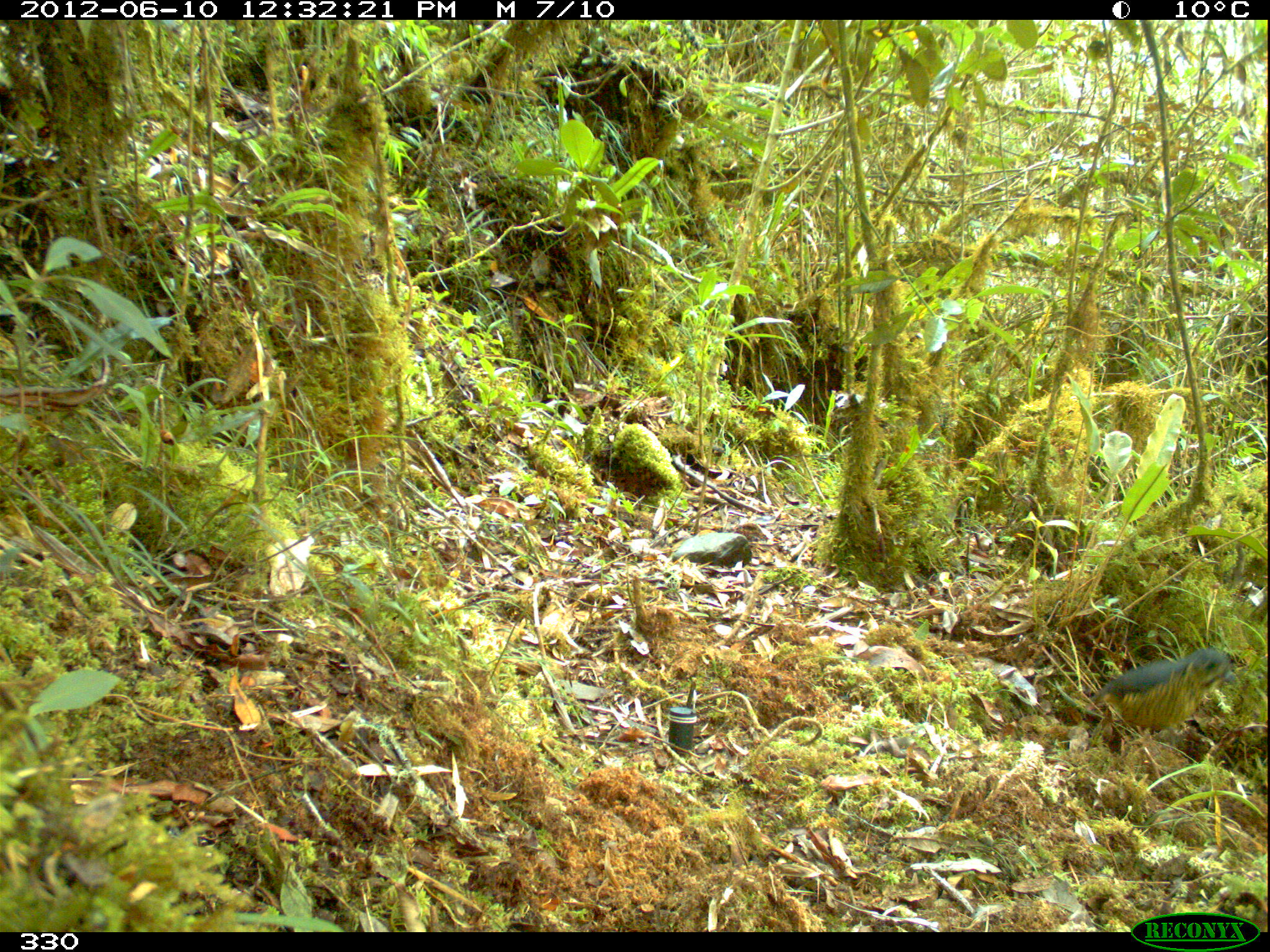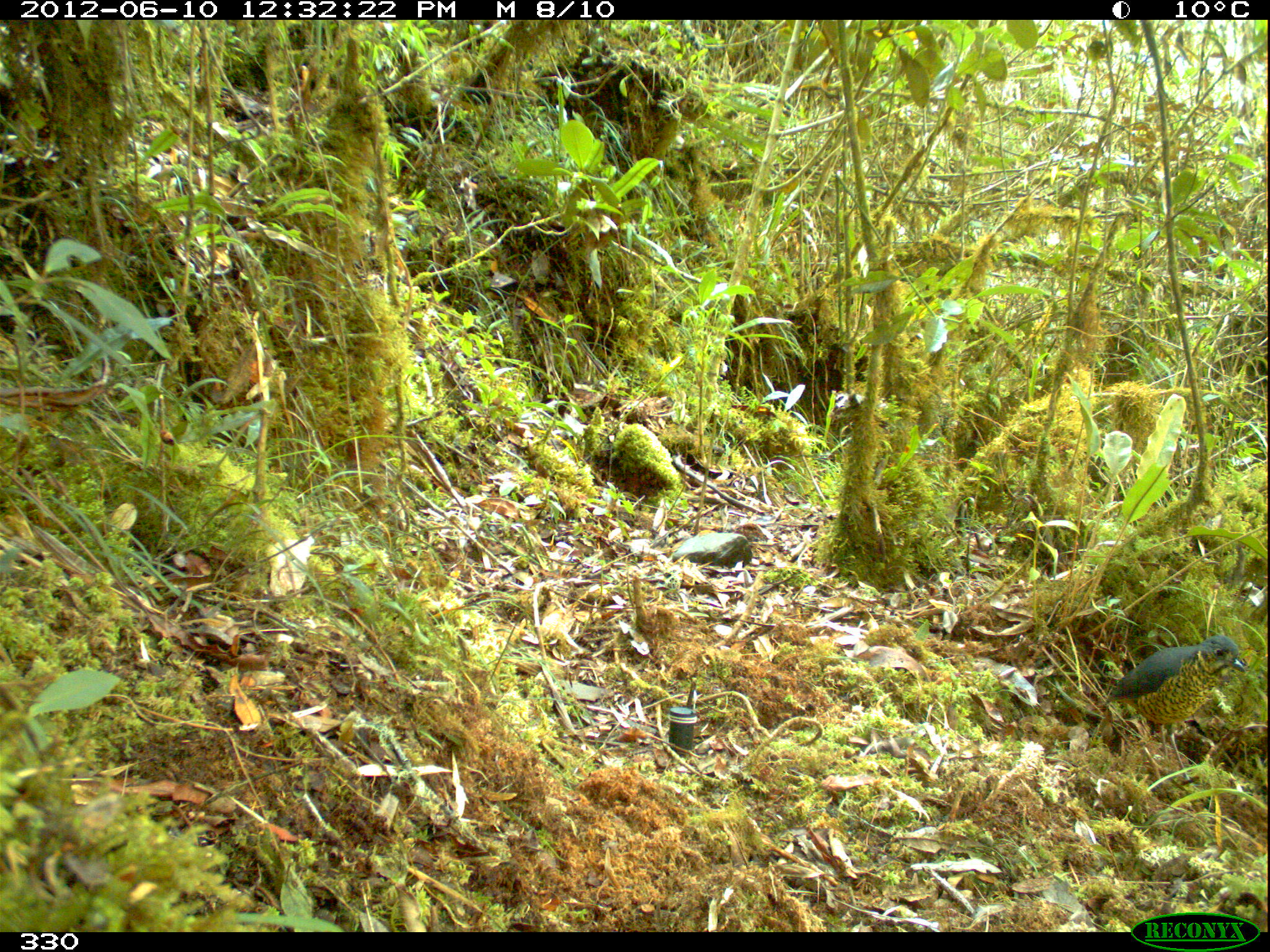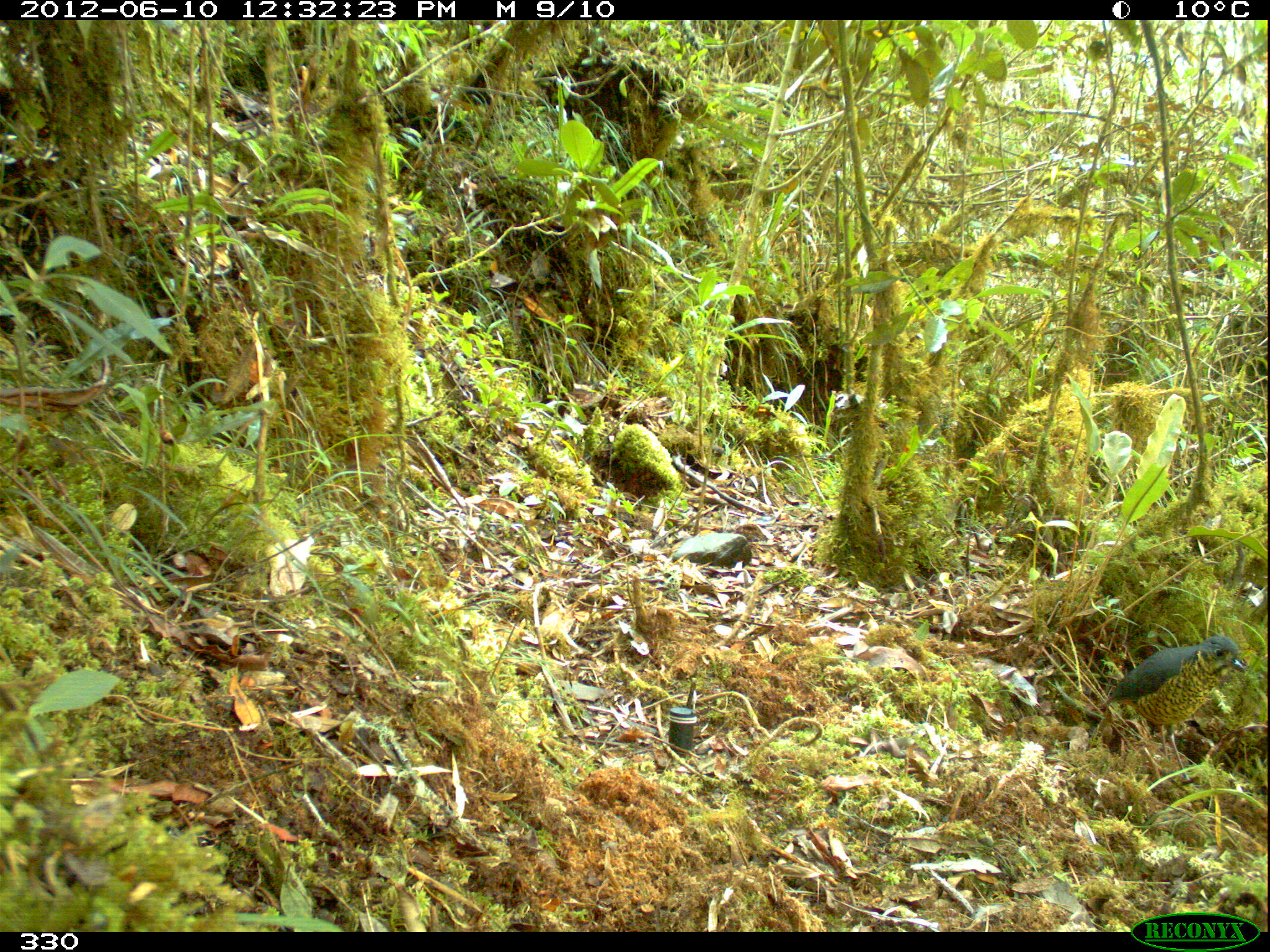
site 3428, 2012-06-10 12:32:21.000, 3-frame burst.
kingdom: Animalia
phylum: Chordata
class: Aves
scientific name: Aves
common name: bird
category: unknown bird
Unknown bird (bird) (Aves).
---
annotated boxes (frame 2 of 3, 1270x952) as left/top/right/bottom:
unknown bird: 1104/634/1246/785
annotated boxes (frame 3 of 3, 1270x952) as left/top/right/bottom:
unknown bird: 1104/636/1246/784